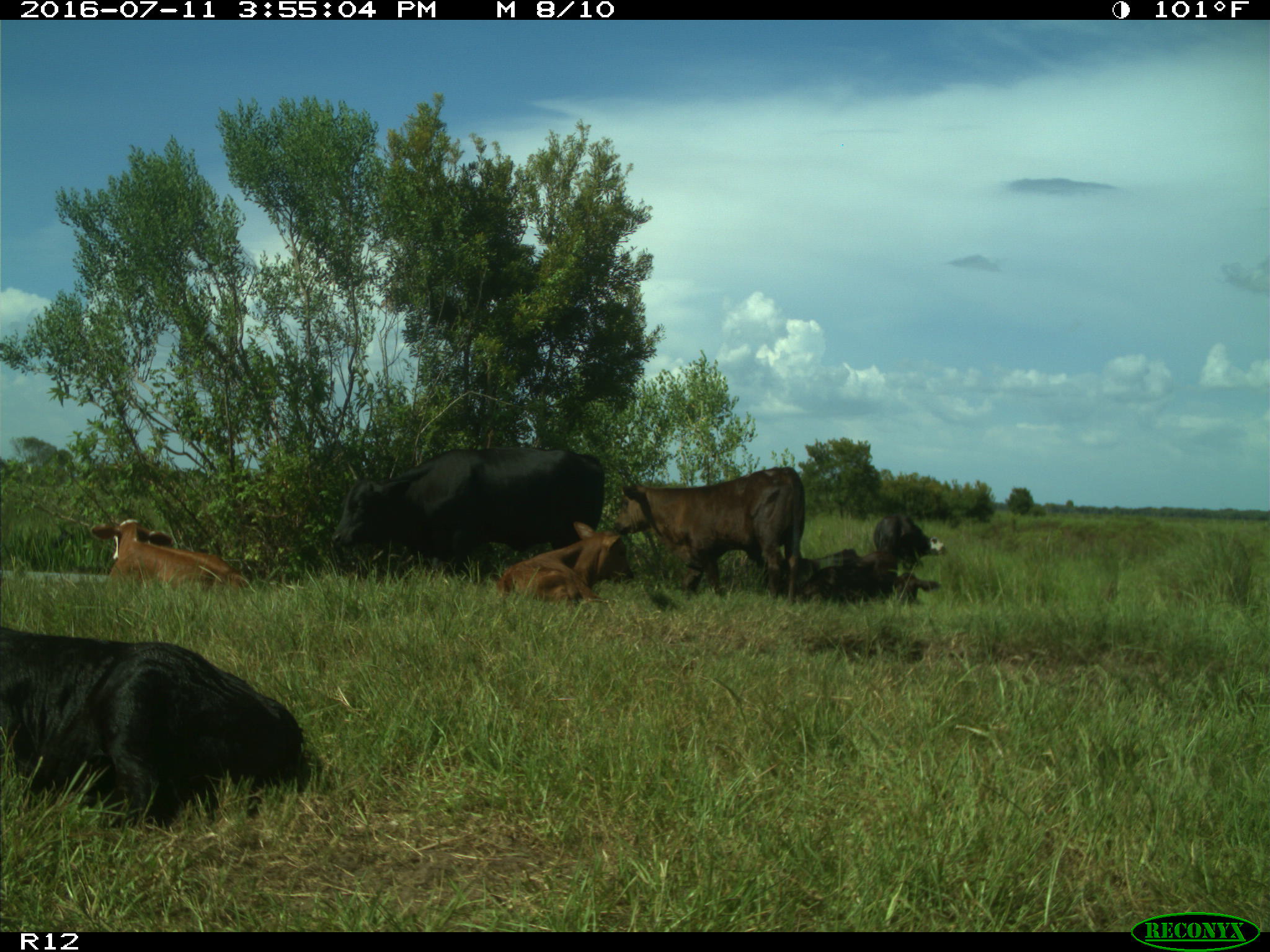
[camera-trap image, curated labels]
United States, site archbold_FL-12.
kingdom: Animalia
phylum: Chordata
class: Mammalia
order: Artiodactyla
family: Bovidae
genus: Bos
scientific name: Bos taurus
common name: domestic cow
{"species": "Bos taurus (domestic cow)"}